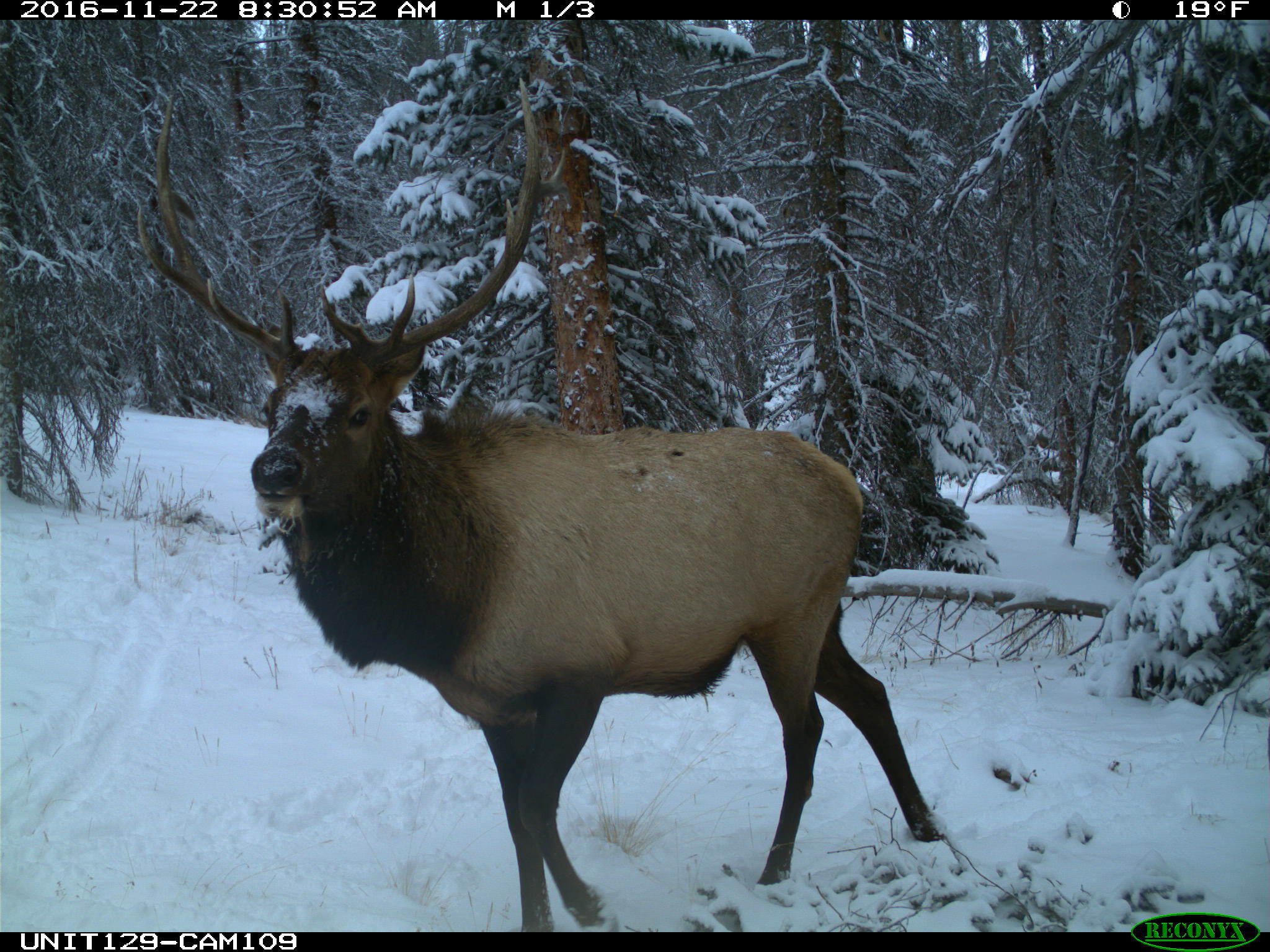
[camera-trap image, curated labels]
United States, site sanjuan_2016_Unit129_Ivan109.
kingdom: Animalia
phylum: Chordata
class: Mammalia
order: Artiodactyla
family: Cervidae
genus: Cervus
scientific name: Cervus elaphus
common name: red deer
Cervus elaphus (red deer).